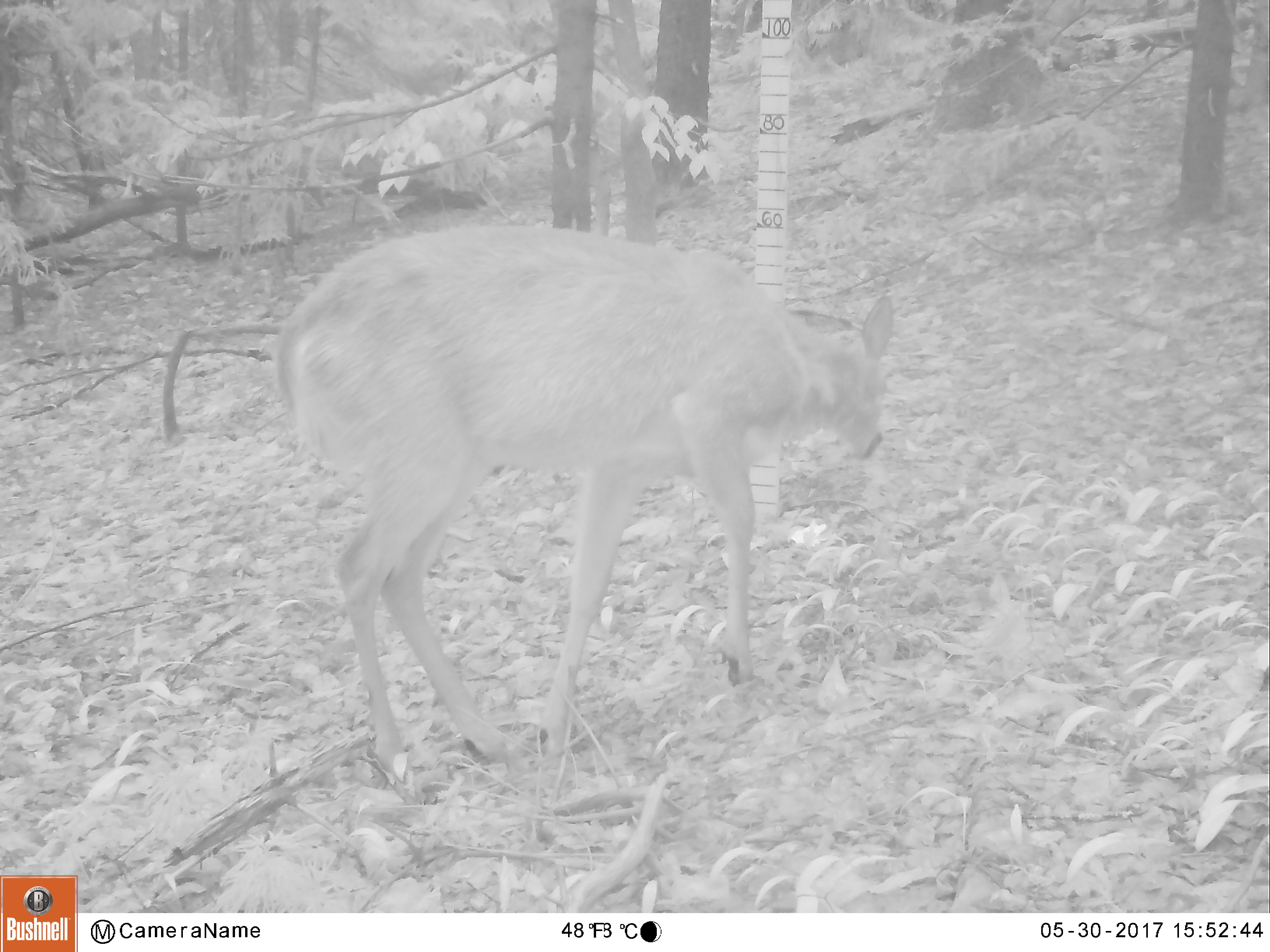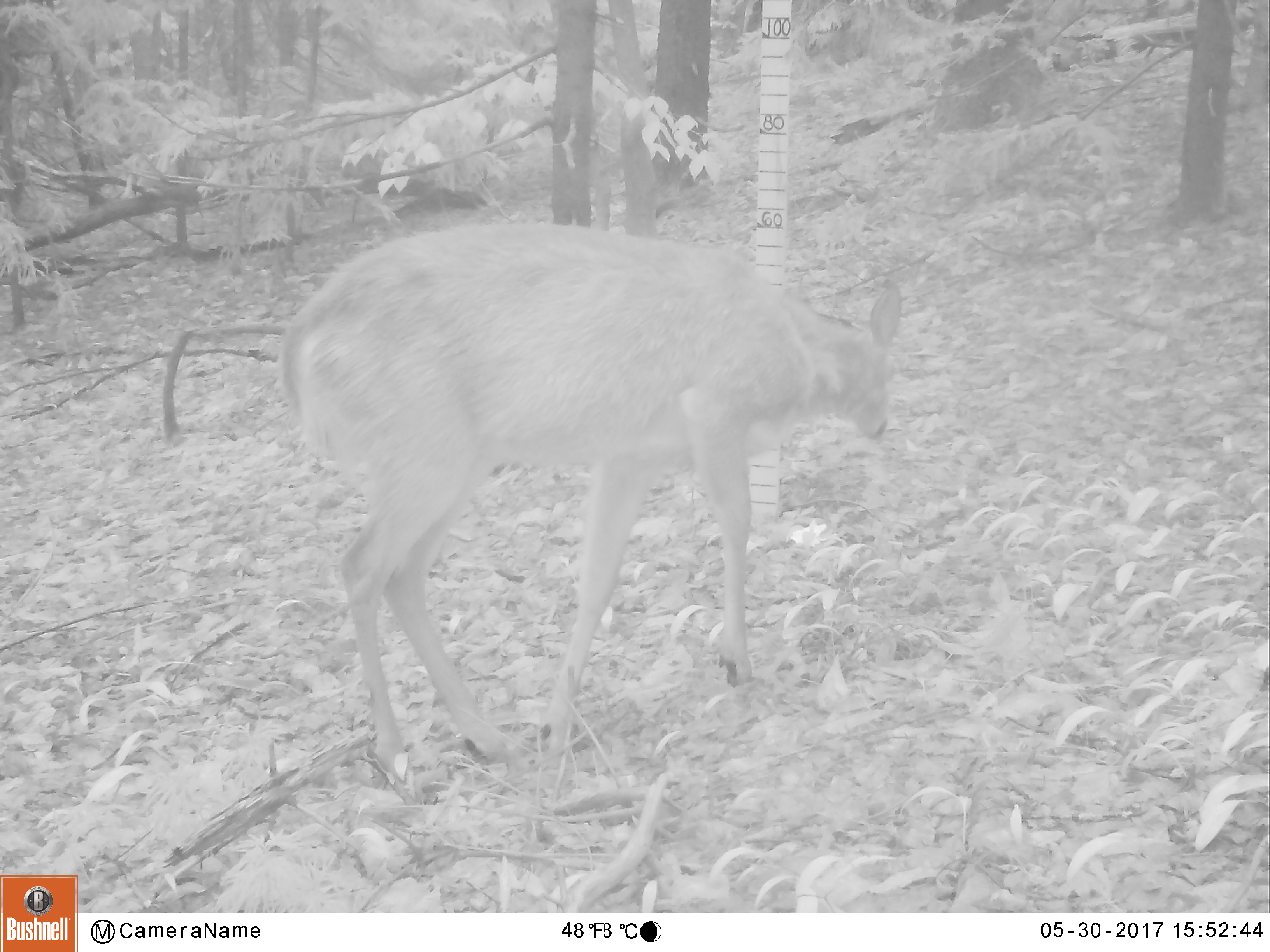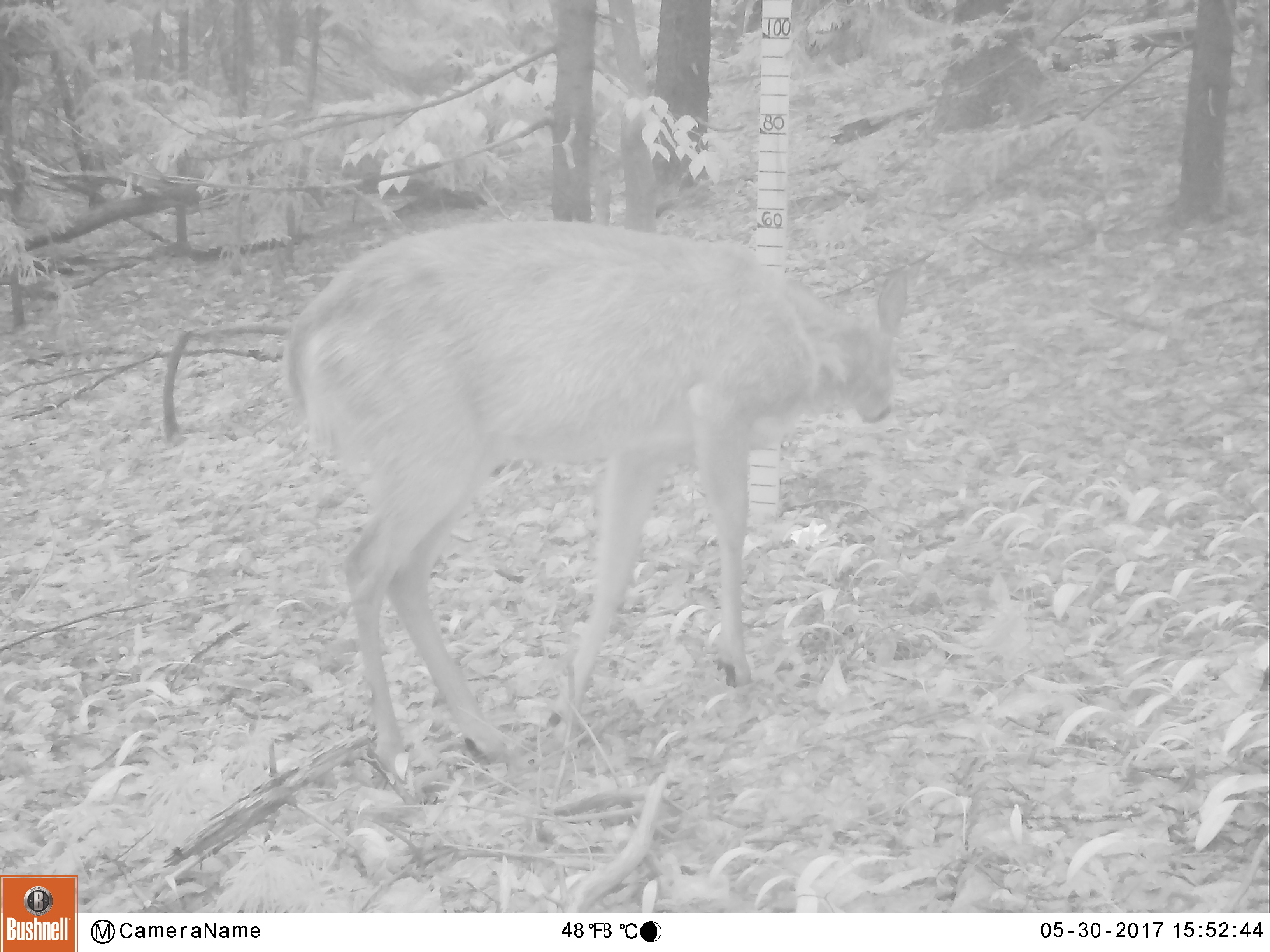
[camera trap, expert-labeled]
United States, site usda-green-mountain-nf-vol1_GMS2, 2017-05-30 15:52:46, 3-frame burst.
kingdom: Animalia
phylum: Chordata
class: Mammalia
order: Artiodactyla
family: Cervidae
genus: Odocoileus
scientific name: Odocoileus virginianus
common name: white-tailed deer